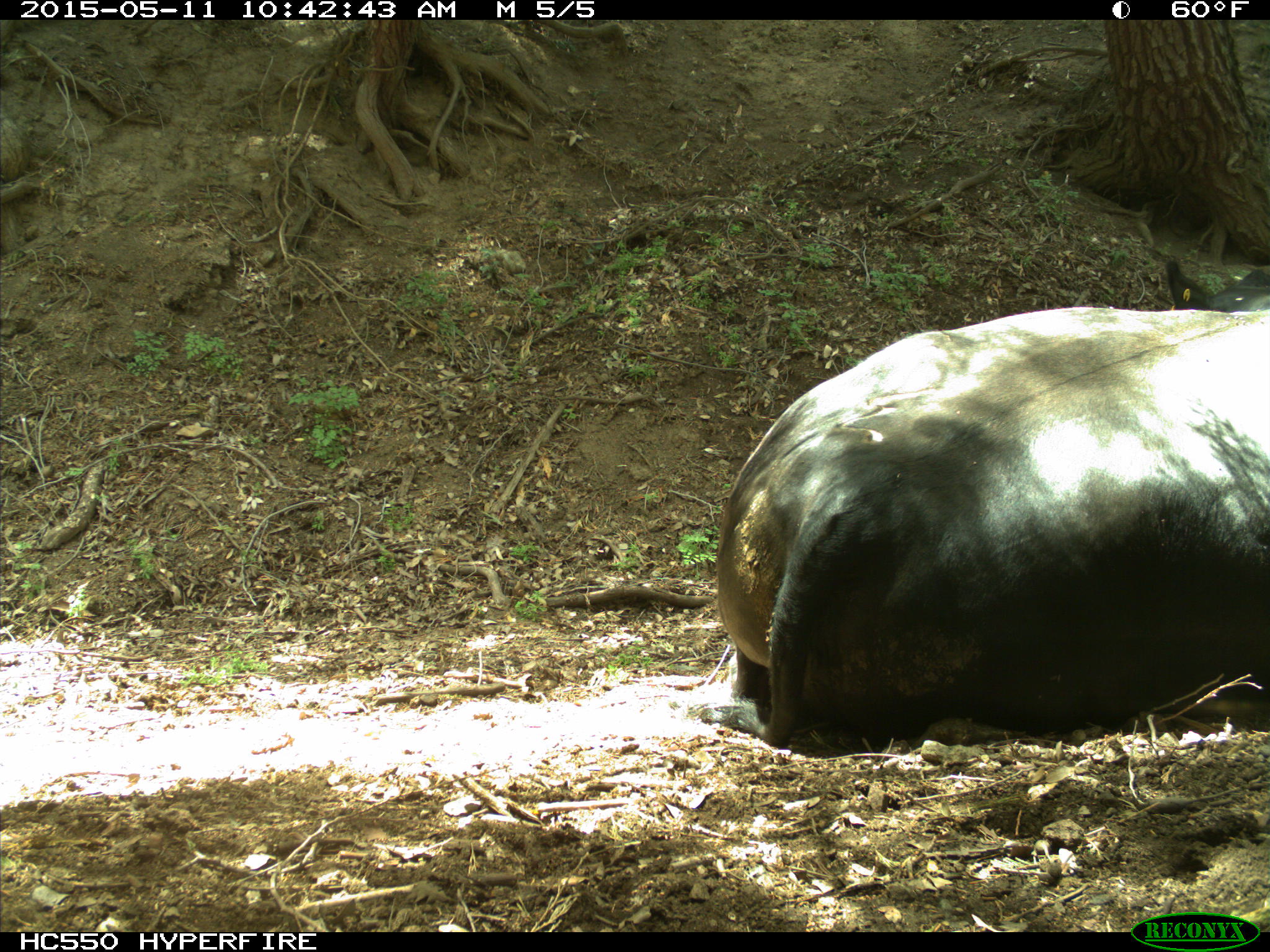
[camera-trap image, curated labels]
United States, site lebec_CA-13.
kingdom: Animalia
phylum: Chordata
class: Mammalia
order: Artiodactyla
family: Bovidae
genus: Bos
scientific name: Bos taurus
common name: domestic cow